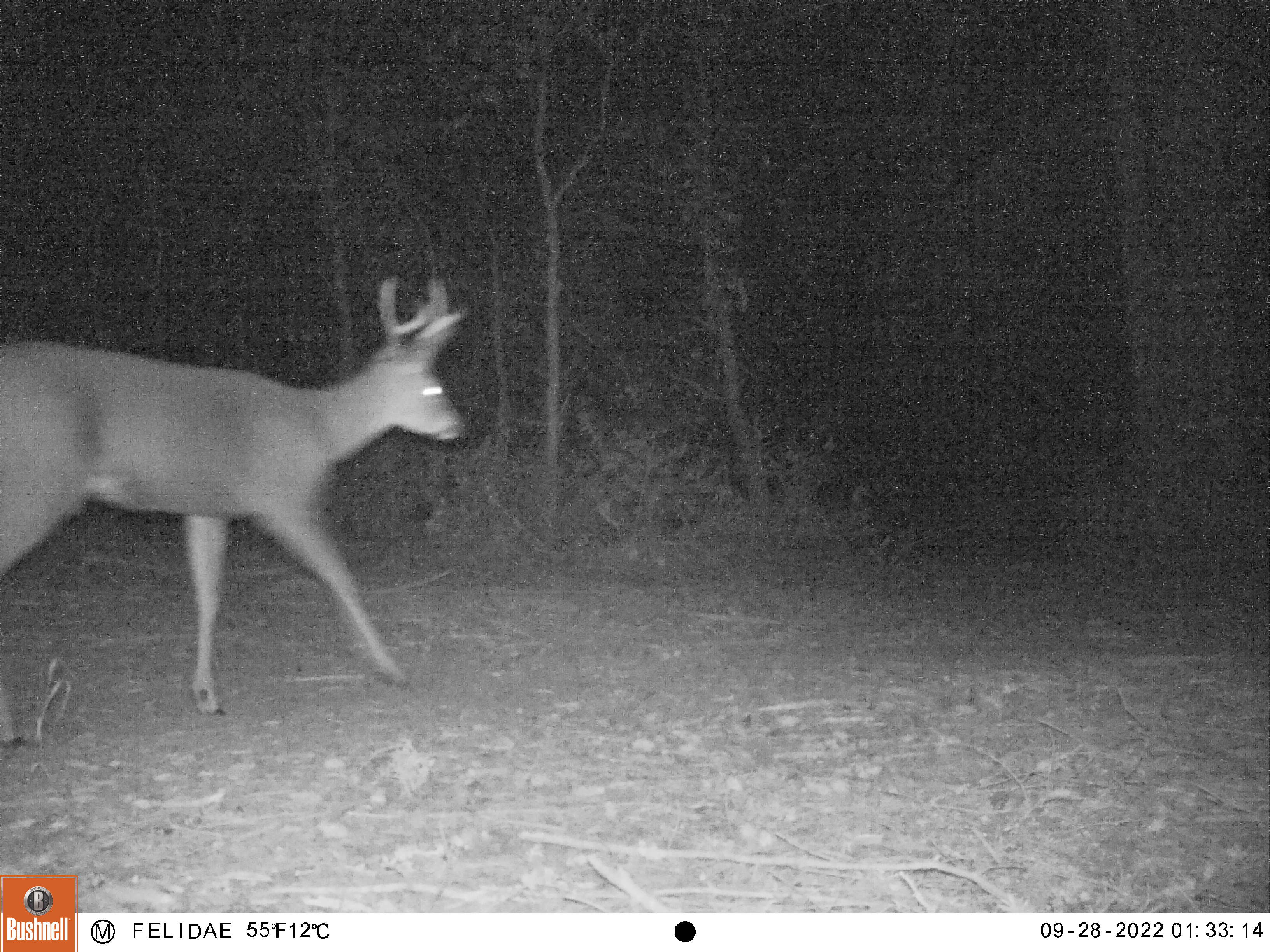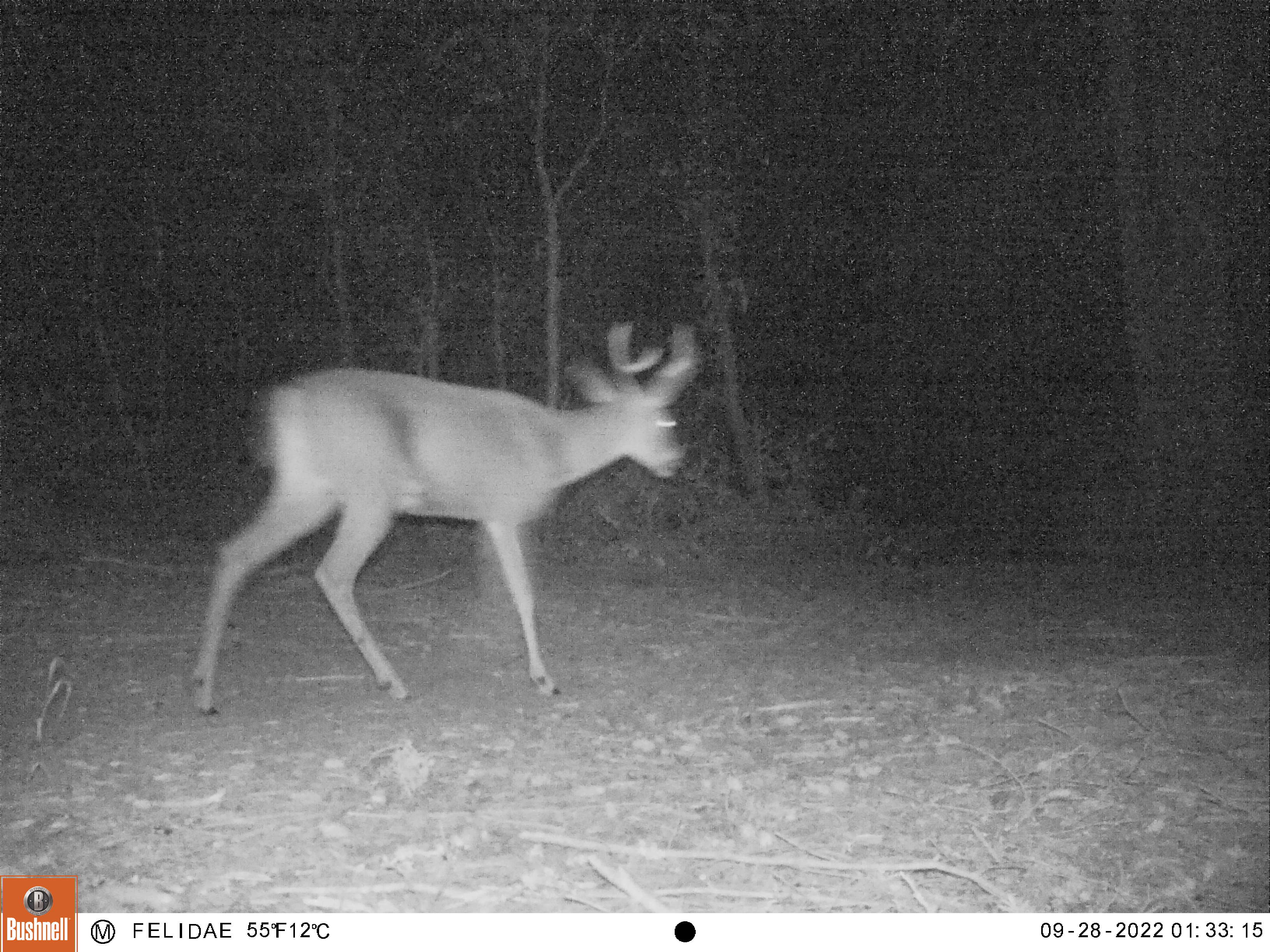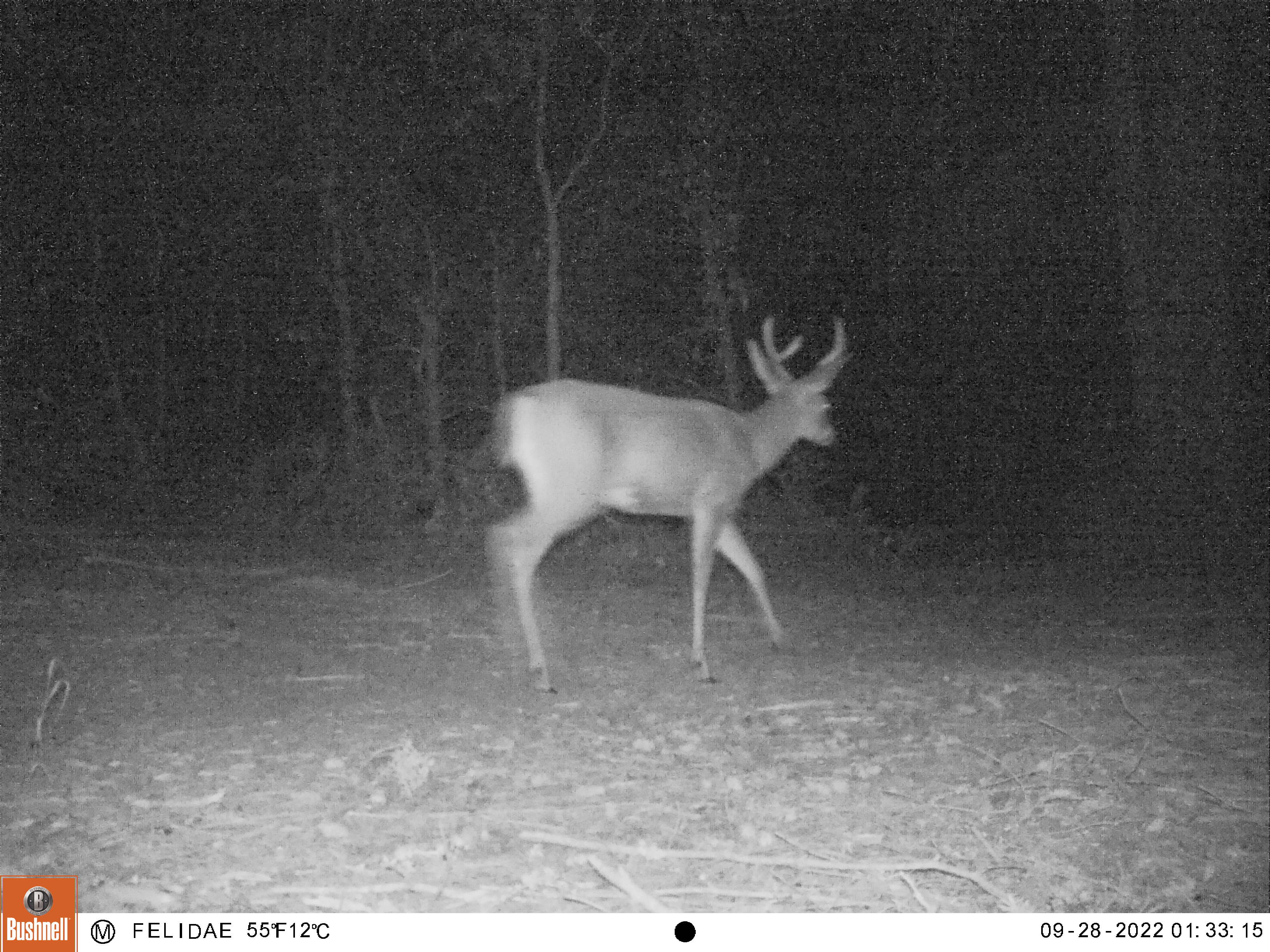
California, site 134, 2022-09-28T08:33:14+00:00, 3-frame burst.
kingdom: Animalia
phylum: Chordata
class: Mammalia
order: Artiodactyla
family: Cervidae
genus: Odocoileus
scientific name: Odocoileus hemionus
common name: mule deer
Mule deer (Odocoileus hemionus).